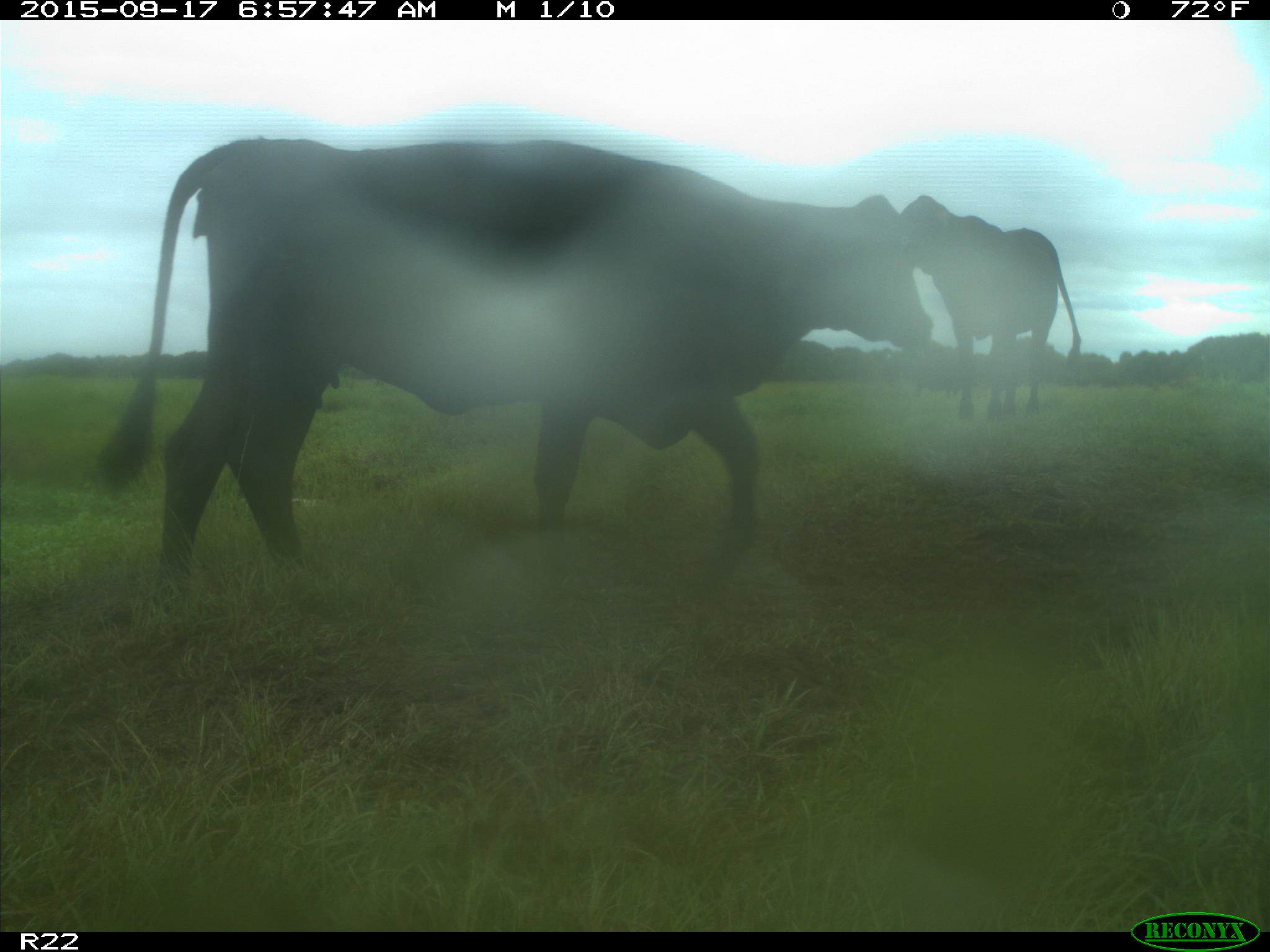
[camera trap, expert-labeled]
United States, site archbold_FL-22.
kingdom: Animalia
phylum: Chordata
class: Mammalia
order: Artiodactyla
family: Bovidae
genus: Bos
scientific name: Bos taurus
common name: domestic cow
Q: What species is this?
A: Bos taurus (domestic cow).